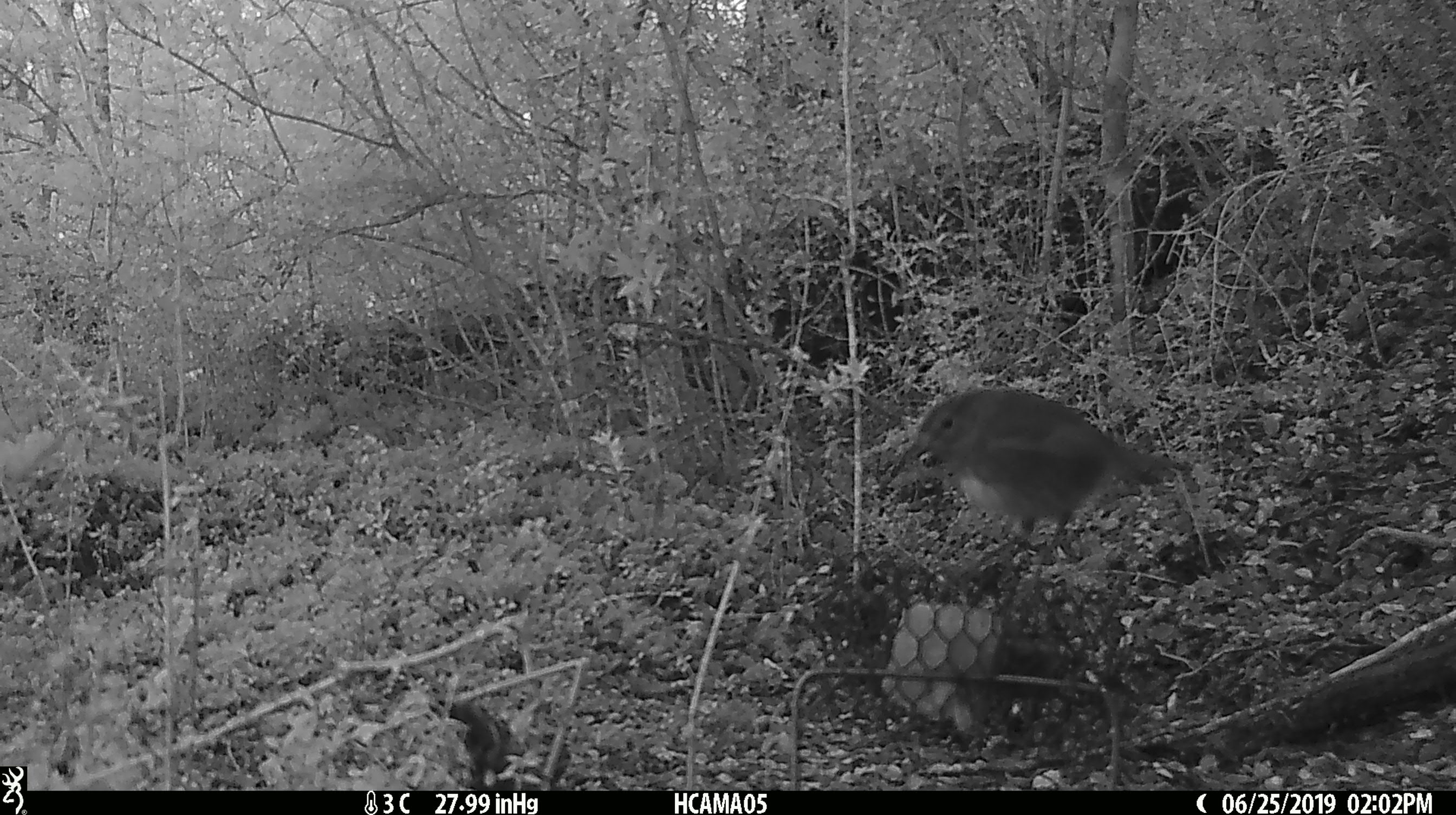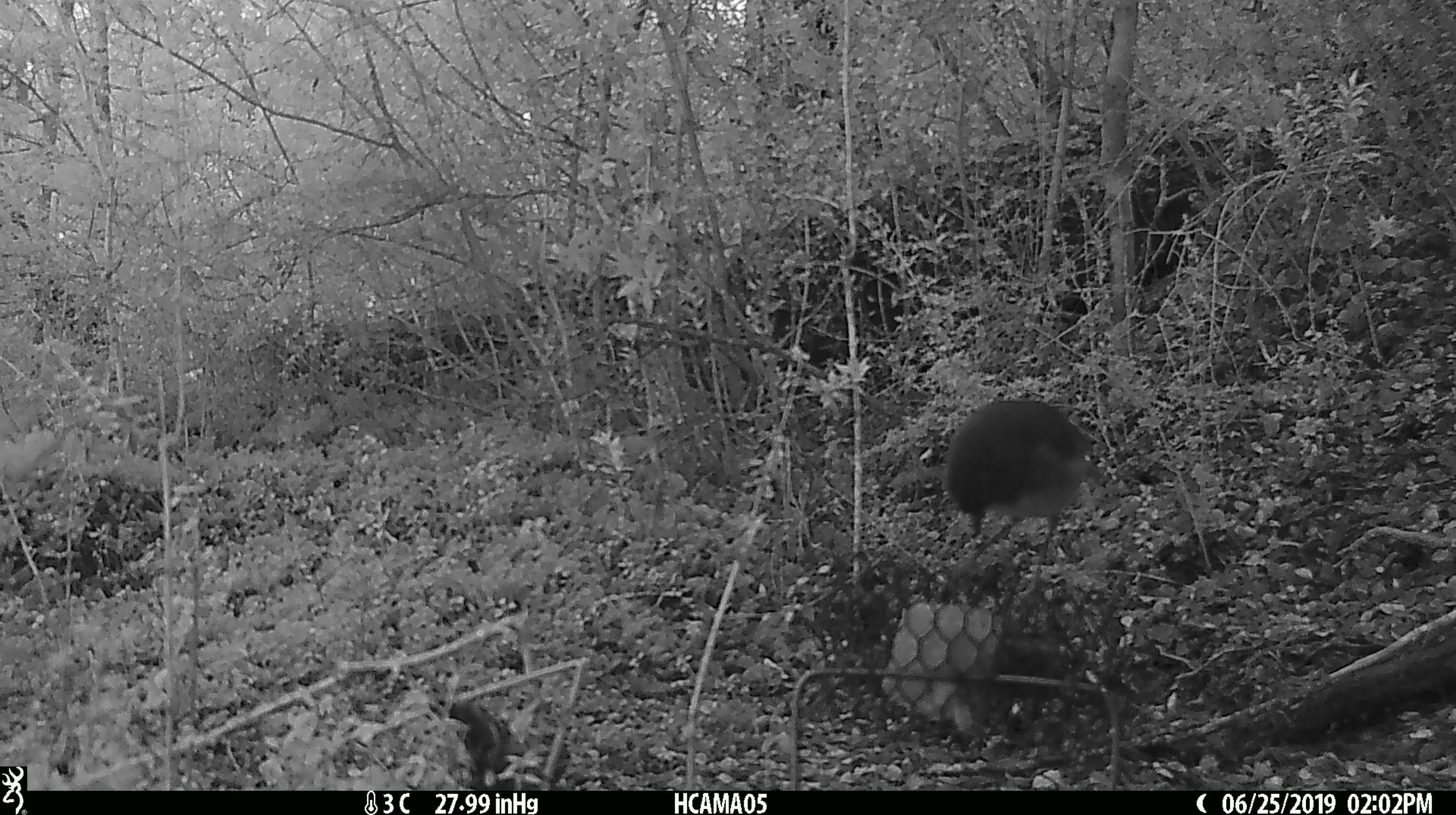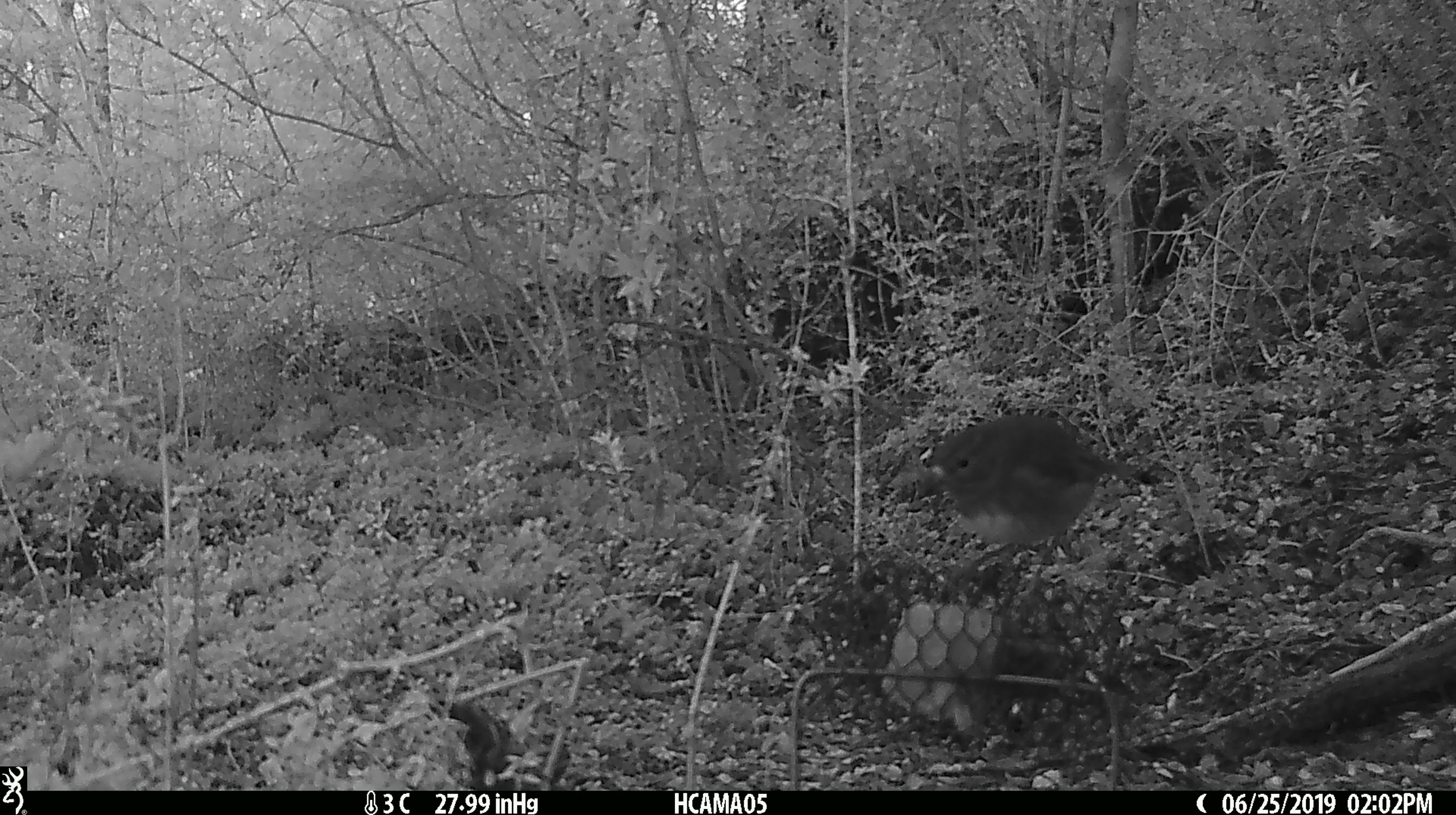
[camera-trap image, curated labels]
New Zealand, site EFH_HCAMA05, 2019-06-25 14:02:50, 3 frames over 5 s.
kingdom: Animalia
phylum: Chordata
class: Aves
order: Passeriformes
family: Petroicidae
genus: Petroica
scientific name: Petroica australis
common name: new zealand robin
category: robin